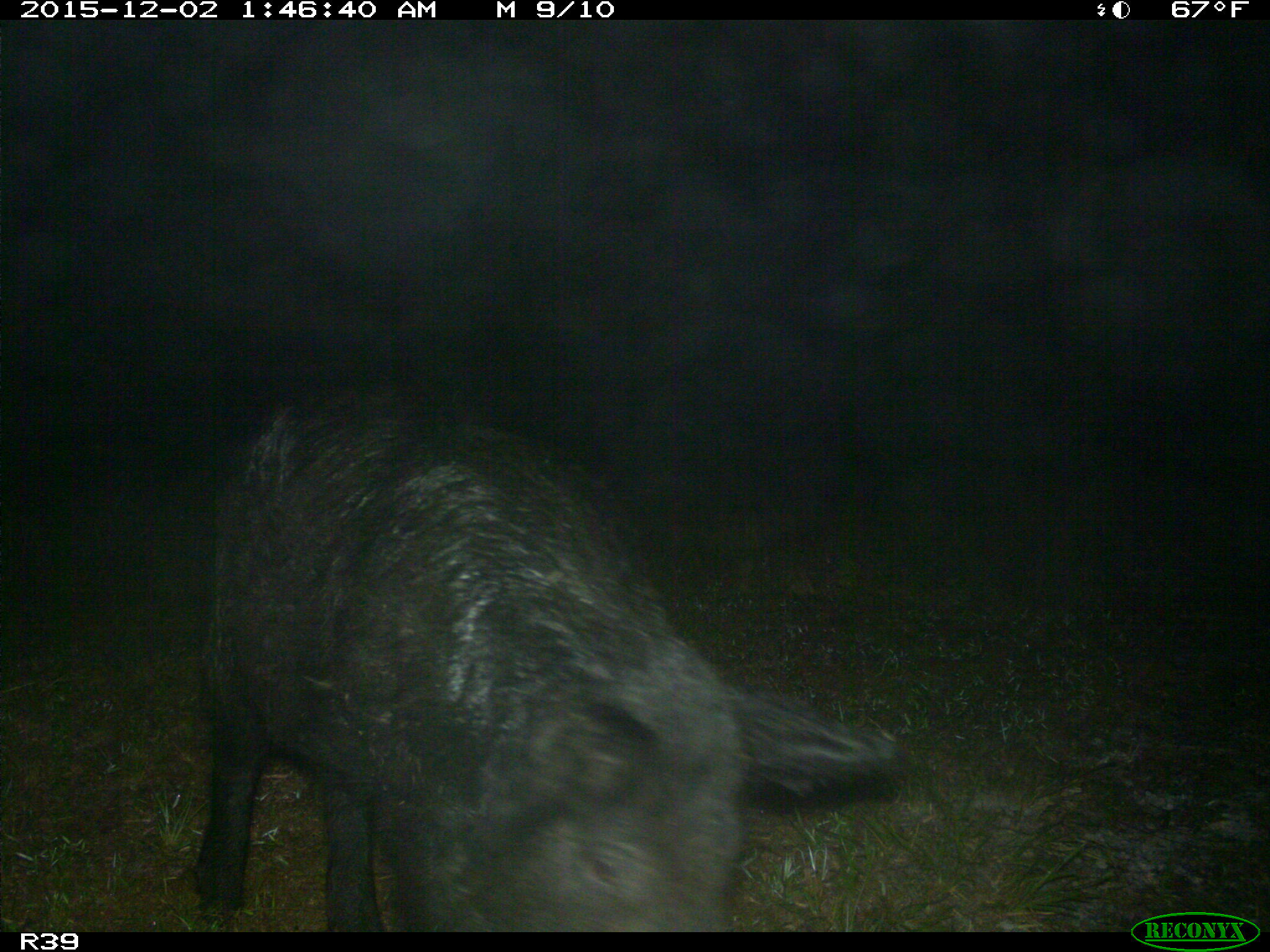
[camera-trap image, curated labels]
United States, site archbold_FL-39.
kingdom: Animalia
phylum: Chordata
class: Mammalia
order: Artiodactyla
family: Suidae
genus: Sus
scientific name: Sus scrofa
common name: wild boar